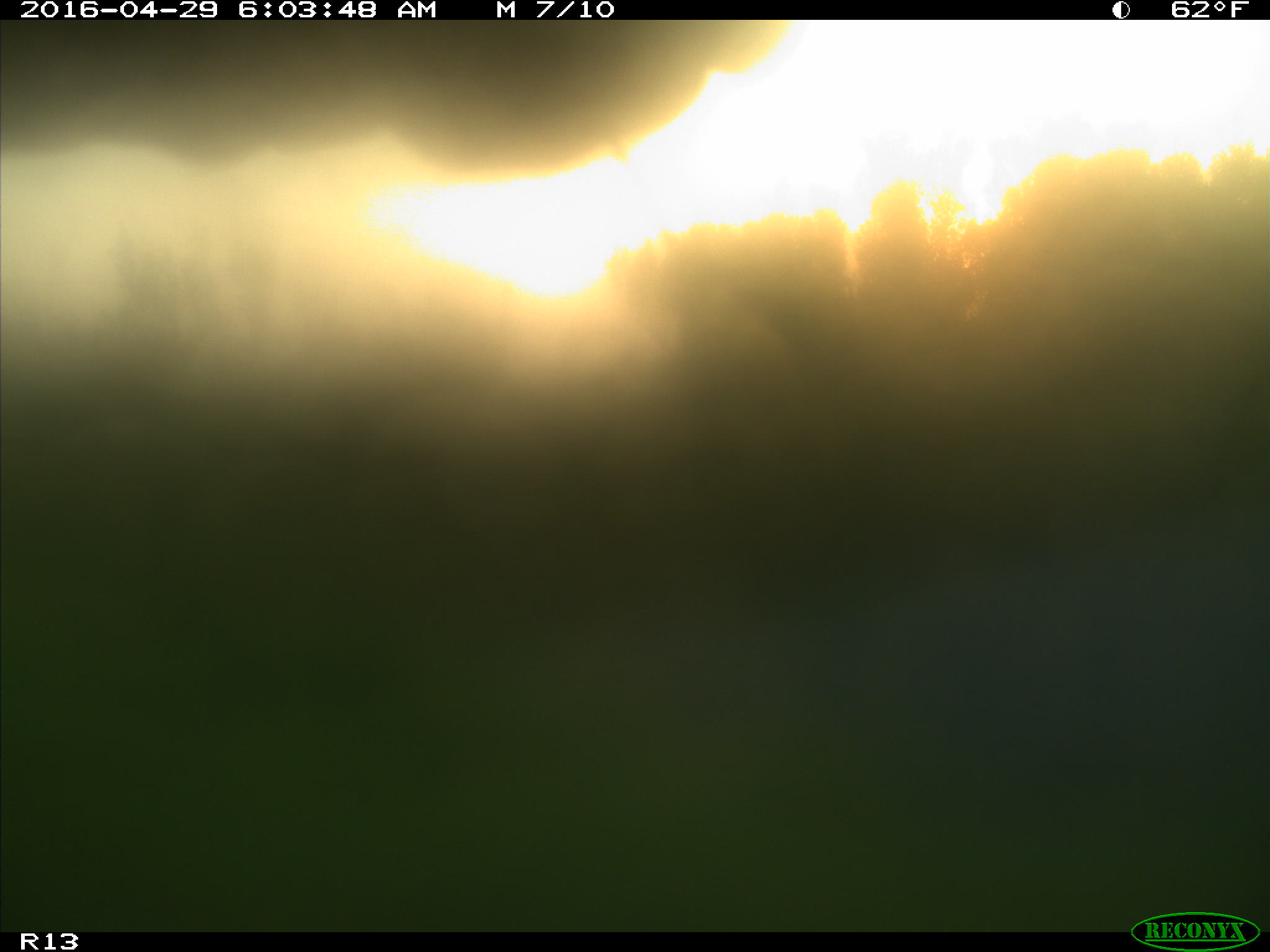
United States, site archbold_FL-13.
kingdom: Animalia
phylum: Chordata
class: Mammalia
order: Artiodactyla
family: Bovidae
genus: Bos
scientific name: Bos taurus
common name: domestic cow